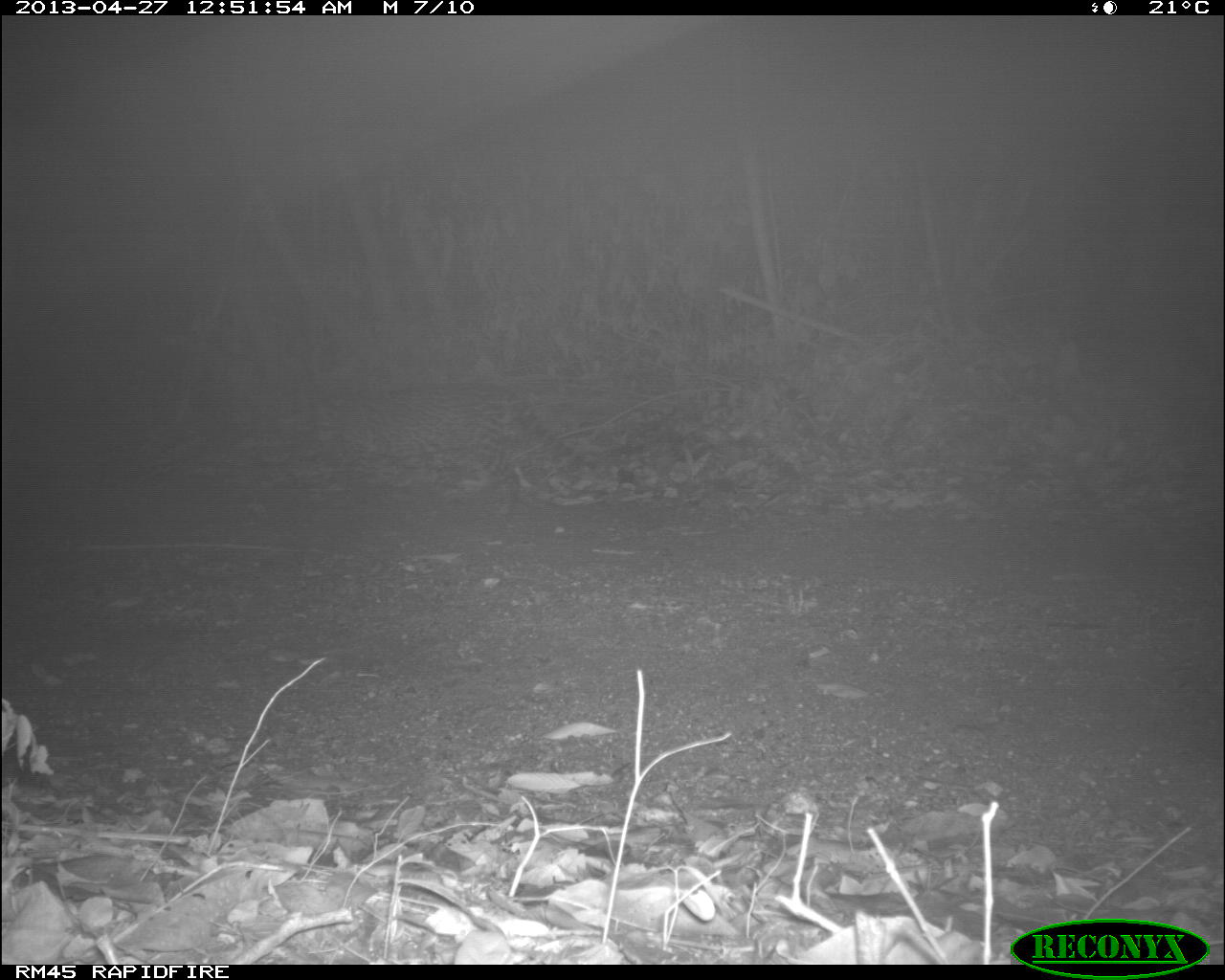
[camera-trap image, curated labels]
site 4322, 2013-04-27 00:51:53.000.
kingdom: Animalia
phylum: Chordata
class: Mammalia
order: Carnivora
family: Felidae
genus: Leopardus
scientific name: Leopardus pardalis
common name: ocelot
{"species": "Leopardus pardalis (ocelot)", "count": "1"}